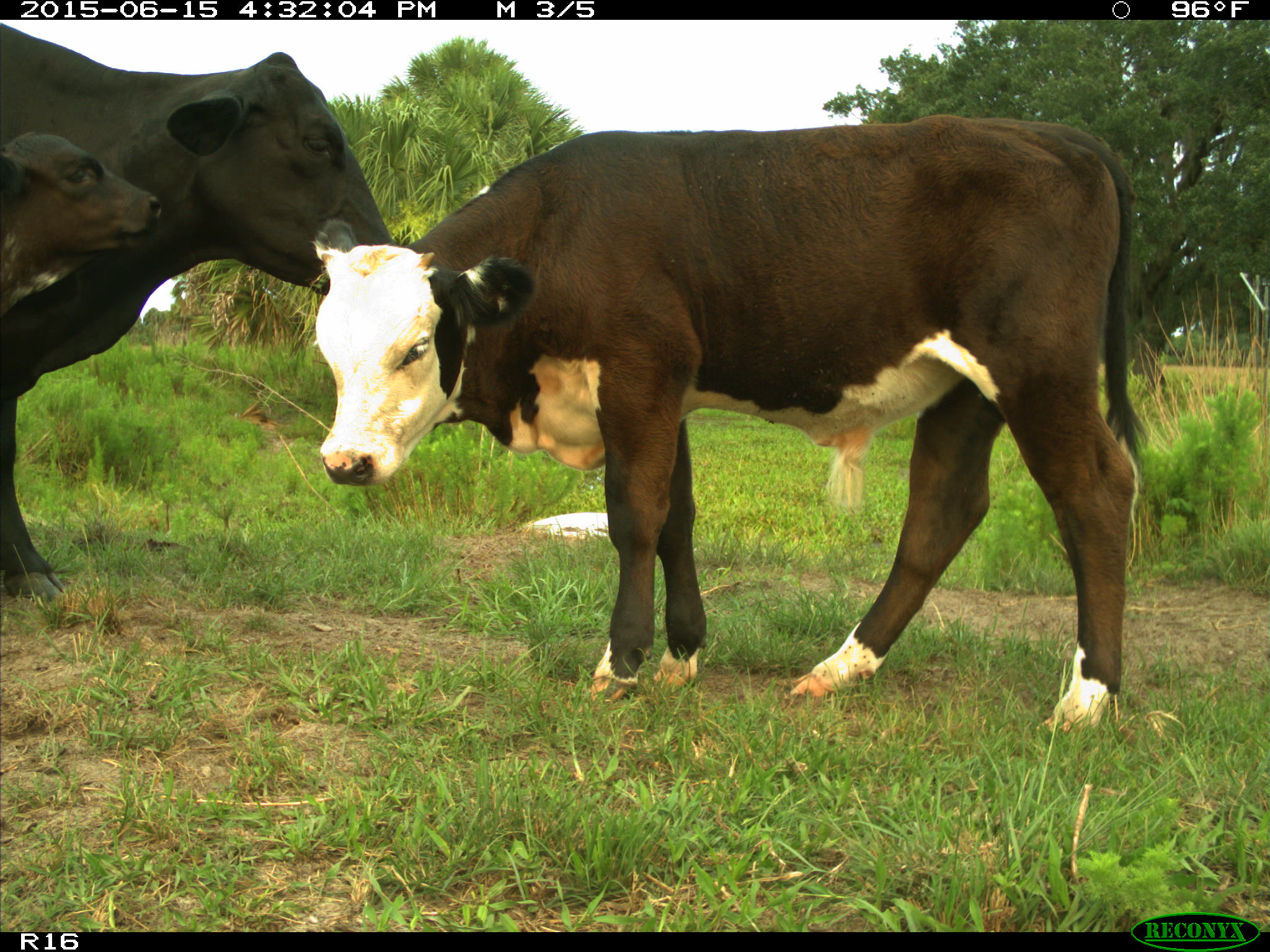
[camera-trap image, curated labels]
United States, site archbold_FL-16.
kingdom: Animalia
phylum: Chordata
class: Mammalia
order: Artiodactyla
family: Bovidae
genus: Bos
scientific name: Bos taurus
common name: domestic cow